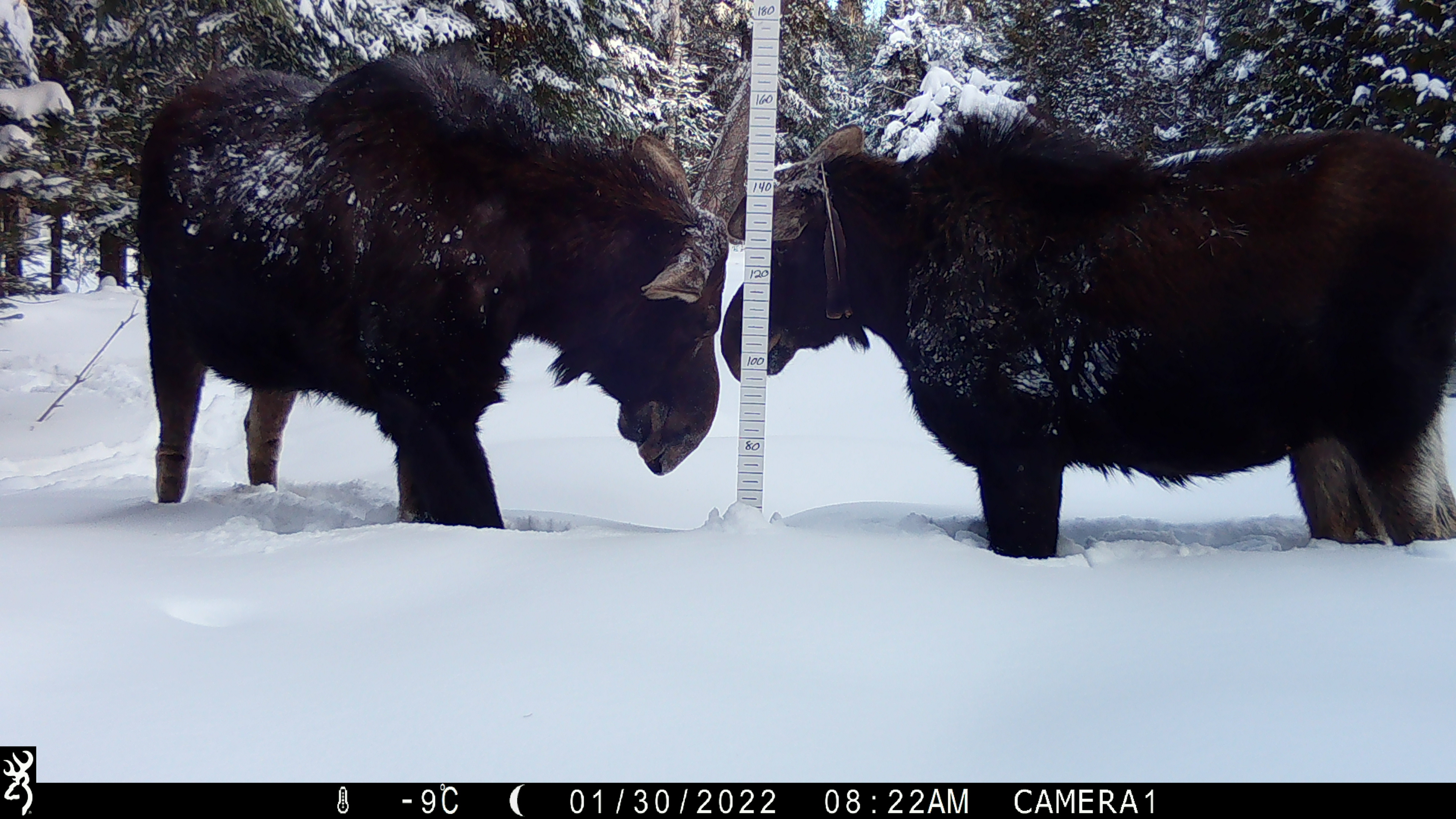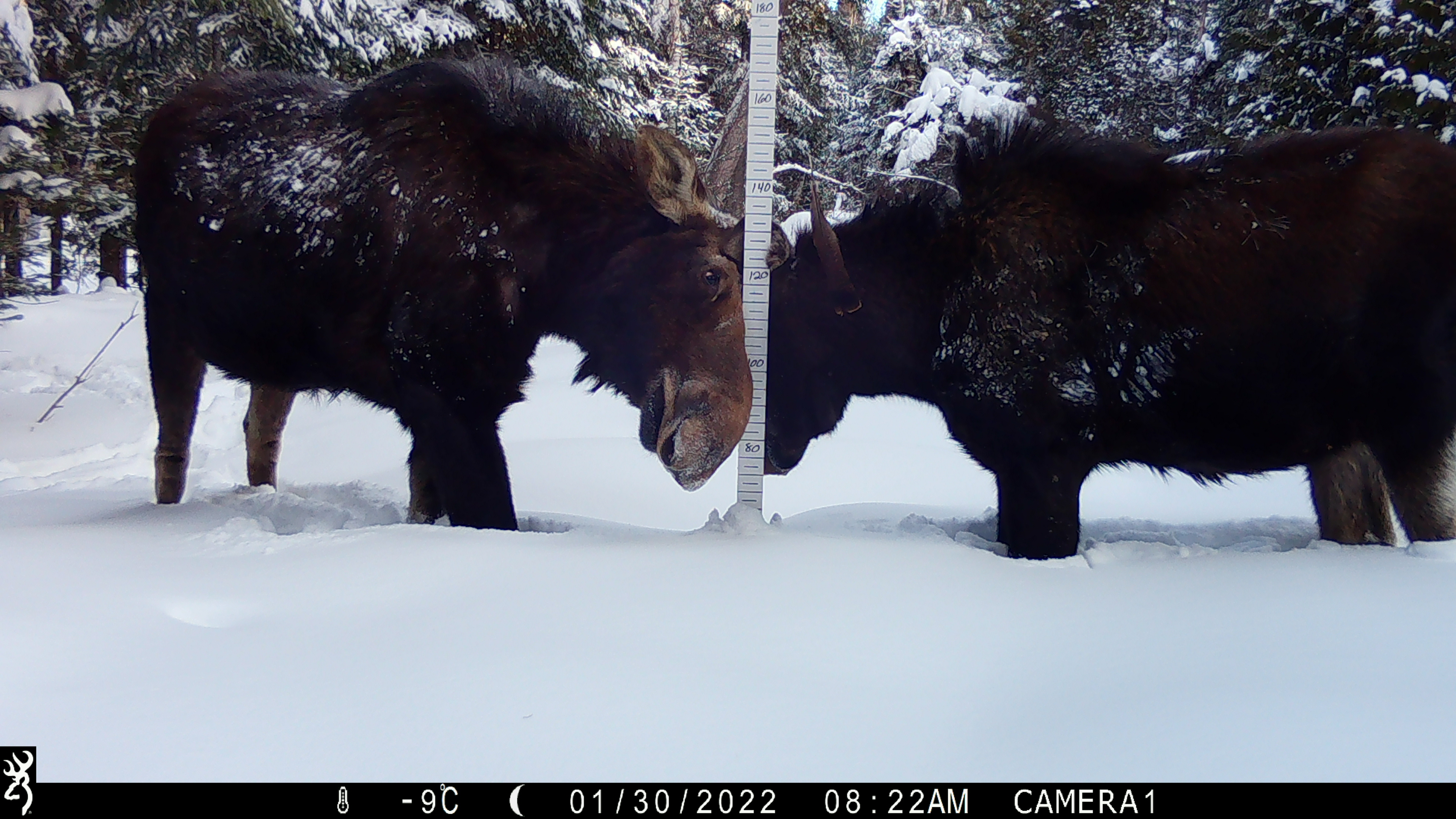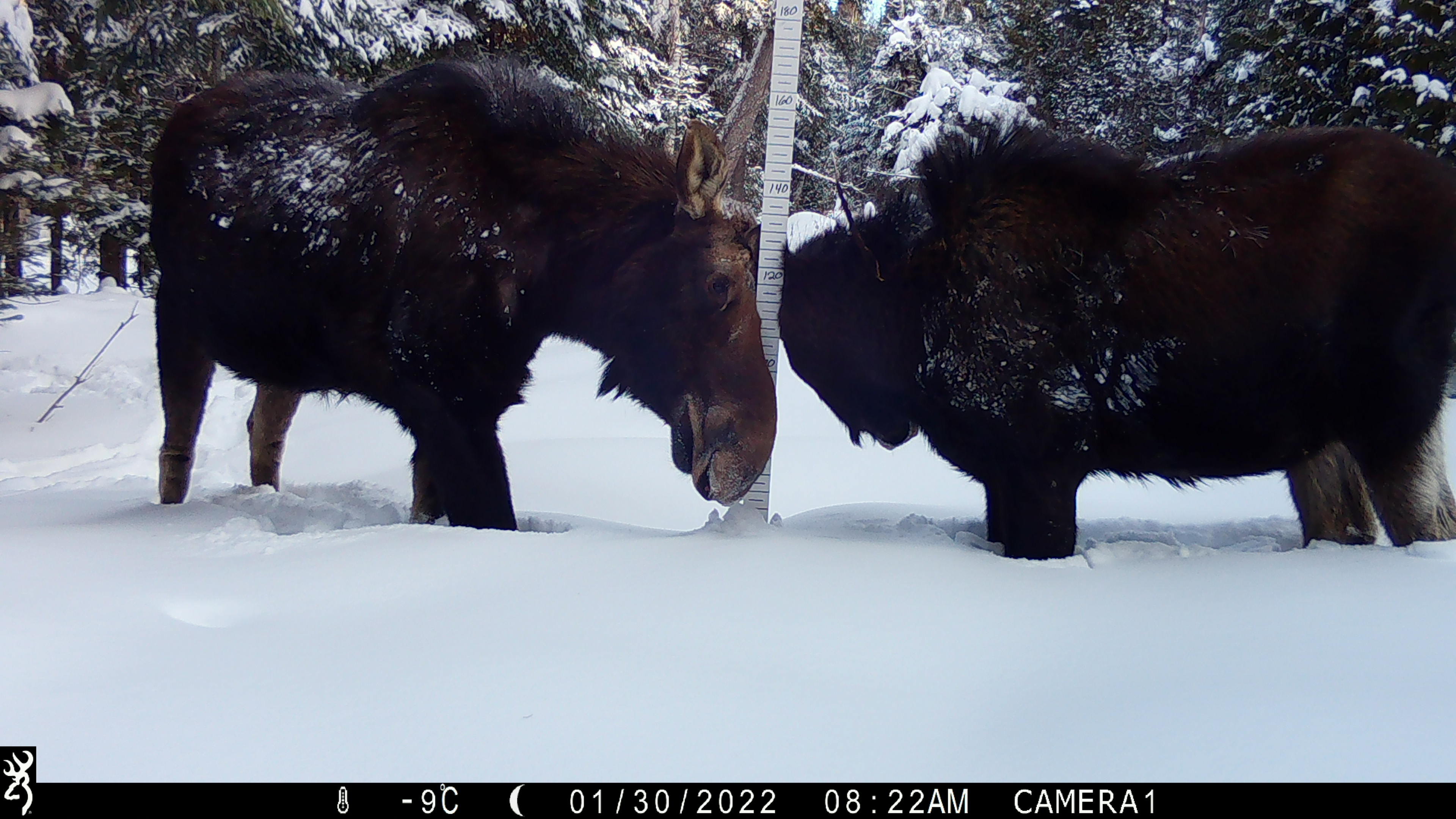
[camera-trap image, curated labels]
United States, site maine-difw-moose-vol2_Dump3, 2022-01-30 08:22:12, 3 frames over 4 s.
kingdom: Animalia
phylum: Chordata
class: Mammalia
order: Artiodactyla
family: Cervidae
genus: Alces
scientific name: Alces alces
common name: moose